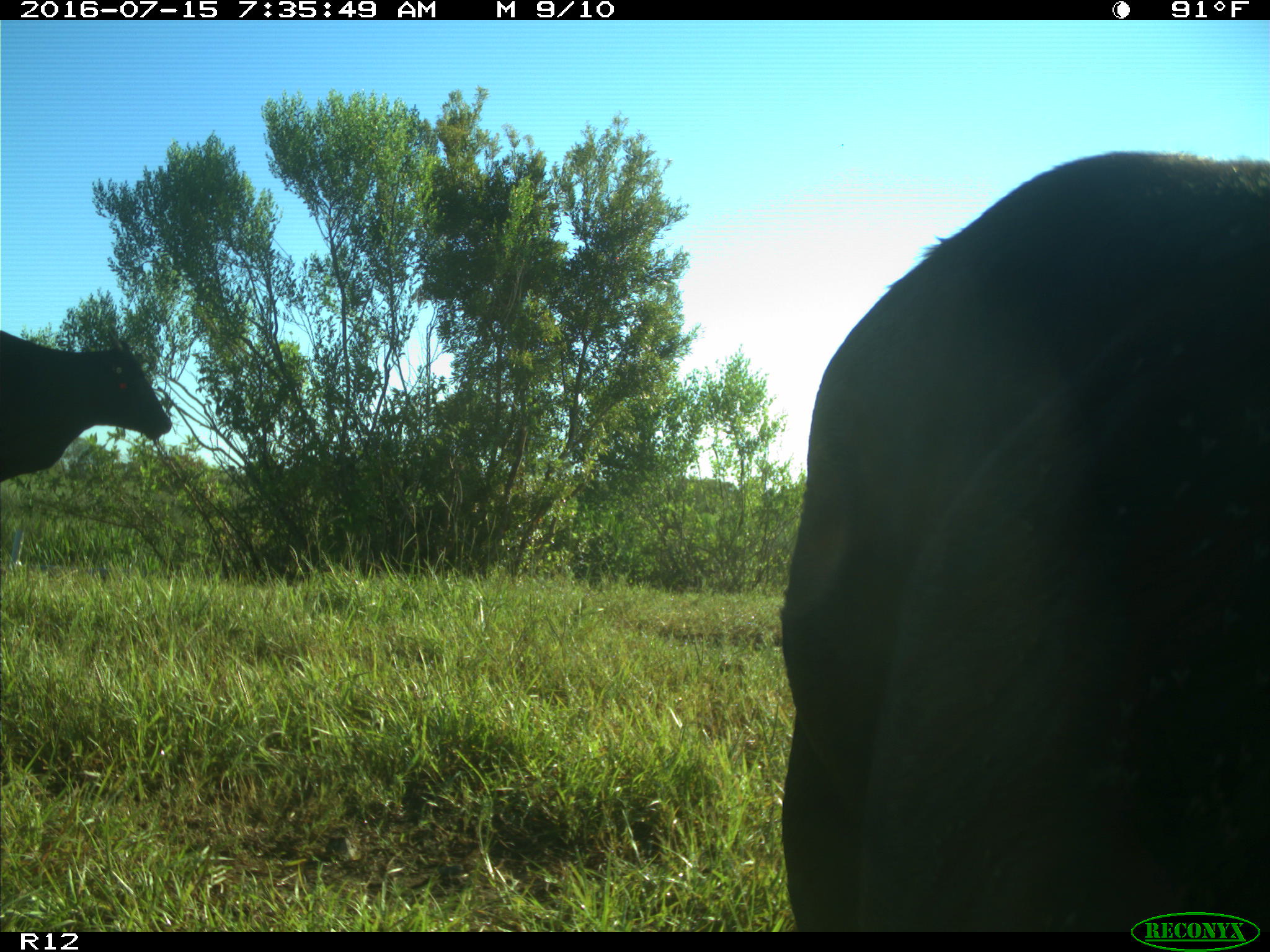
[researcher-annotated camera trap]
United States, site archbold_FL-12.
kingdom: Animalia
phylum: Chordata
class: Mammalia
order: Artiodactyla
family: Bovidae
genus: Bos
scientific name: Bos taurus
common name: domestic cow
Bos taurus (domestic cow).